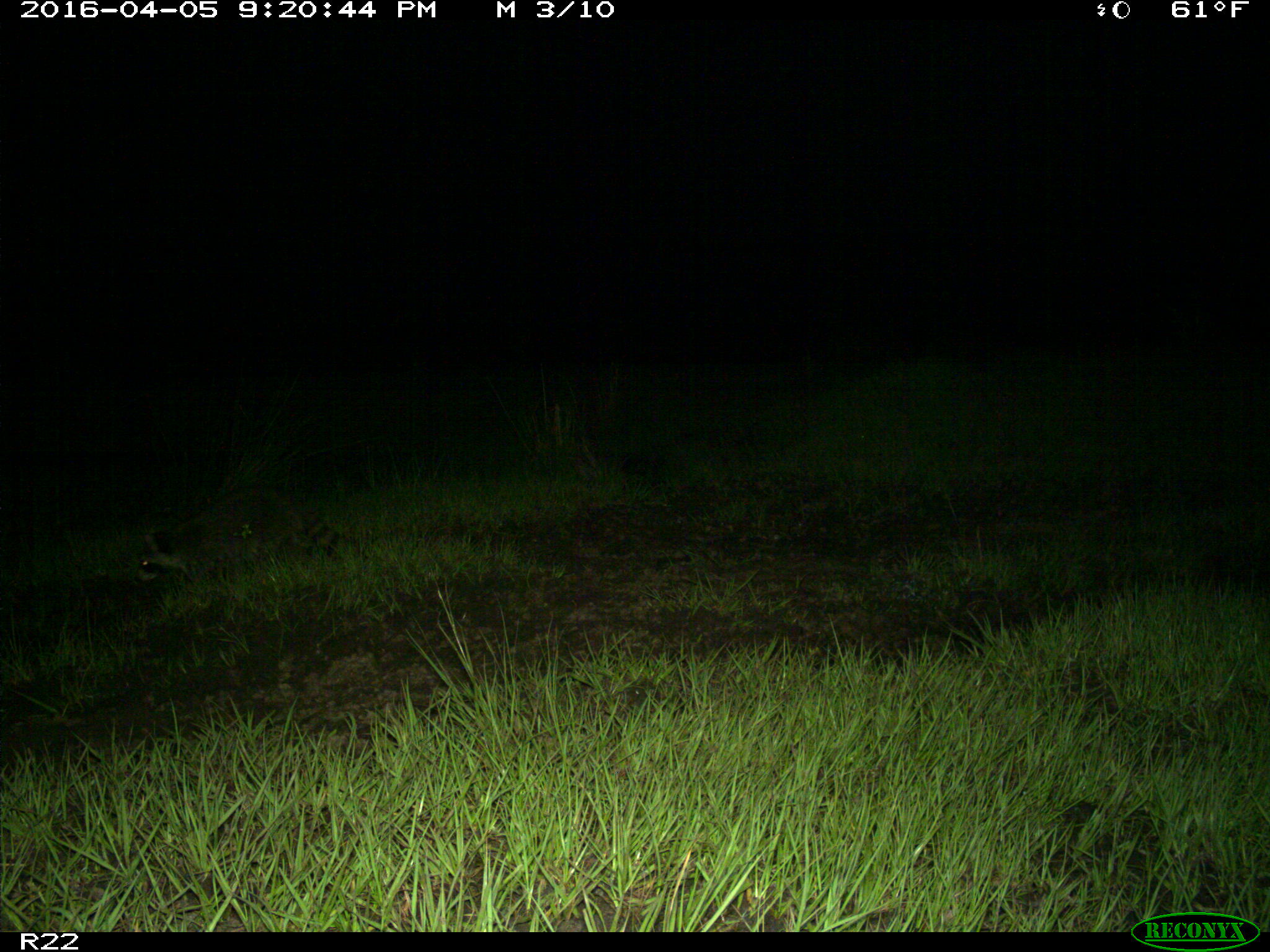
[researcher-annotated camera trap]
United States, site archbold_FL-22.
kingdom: Animalia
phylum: Chordata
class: Mammalia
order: Carnivora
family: Procyonidae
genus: Procyon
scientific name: Procyon lotor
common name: common raccoon